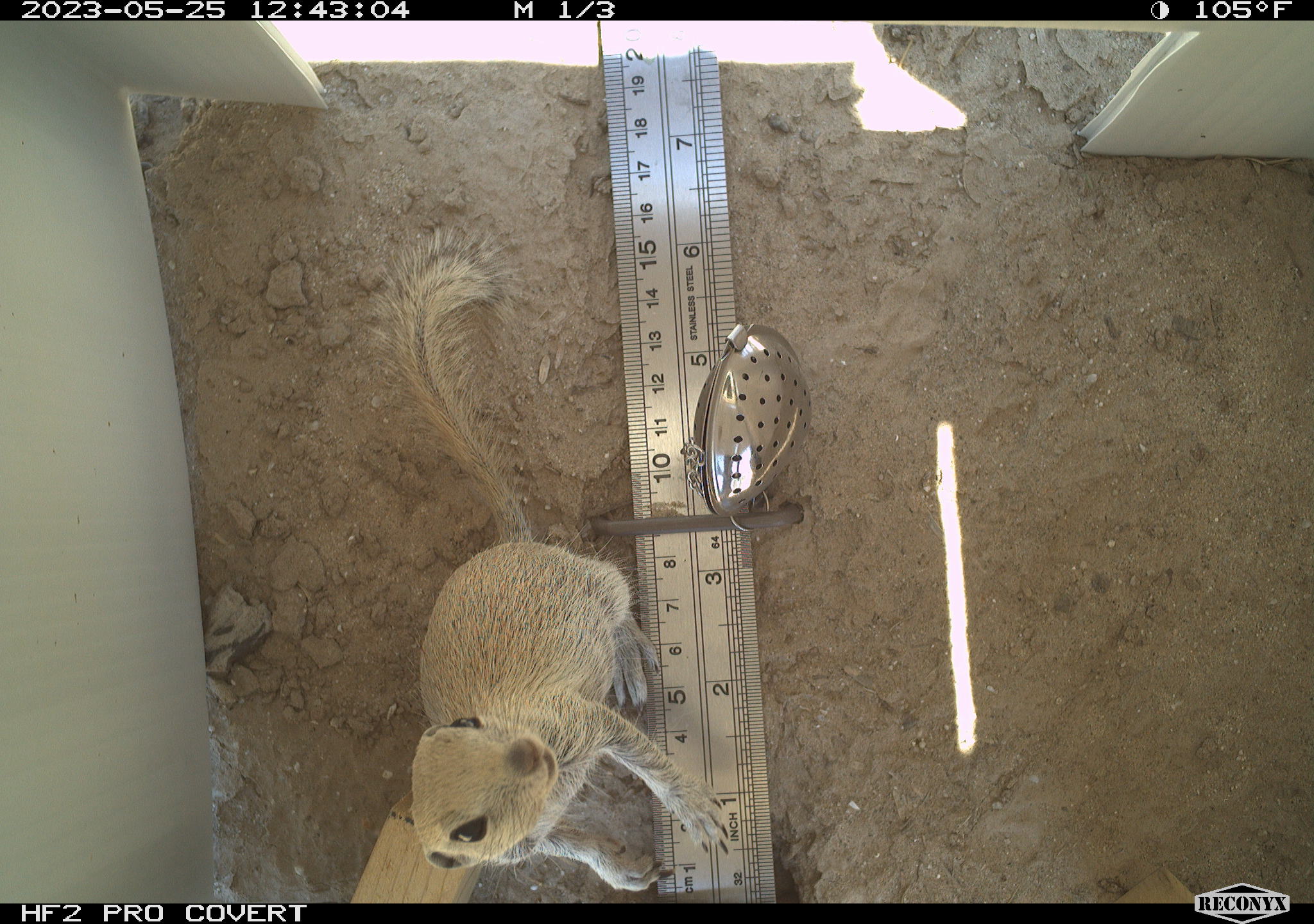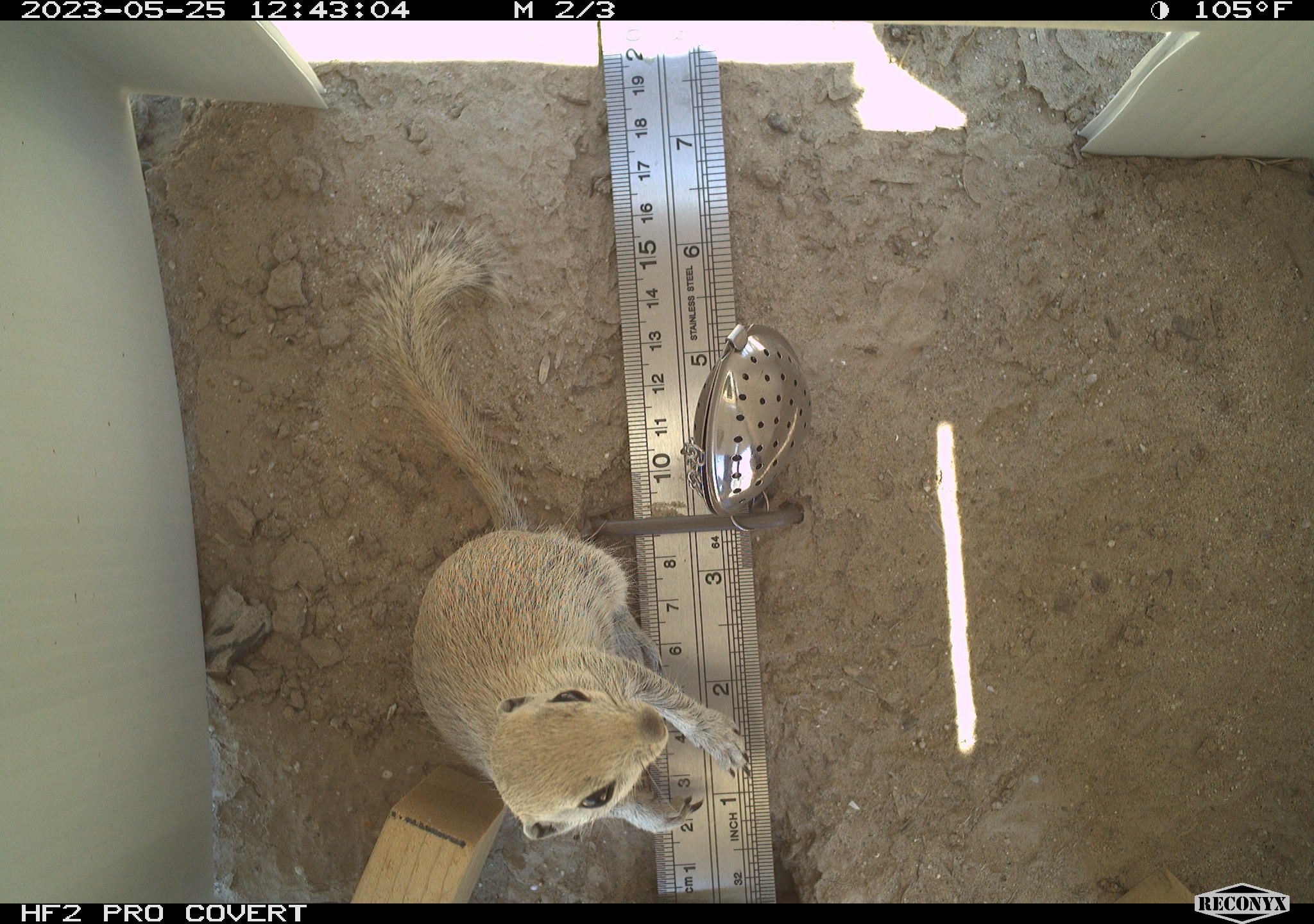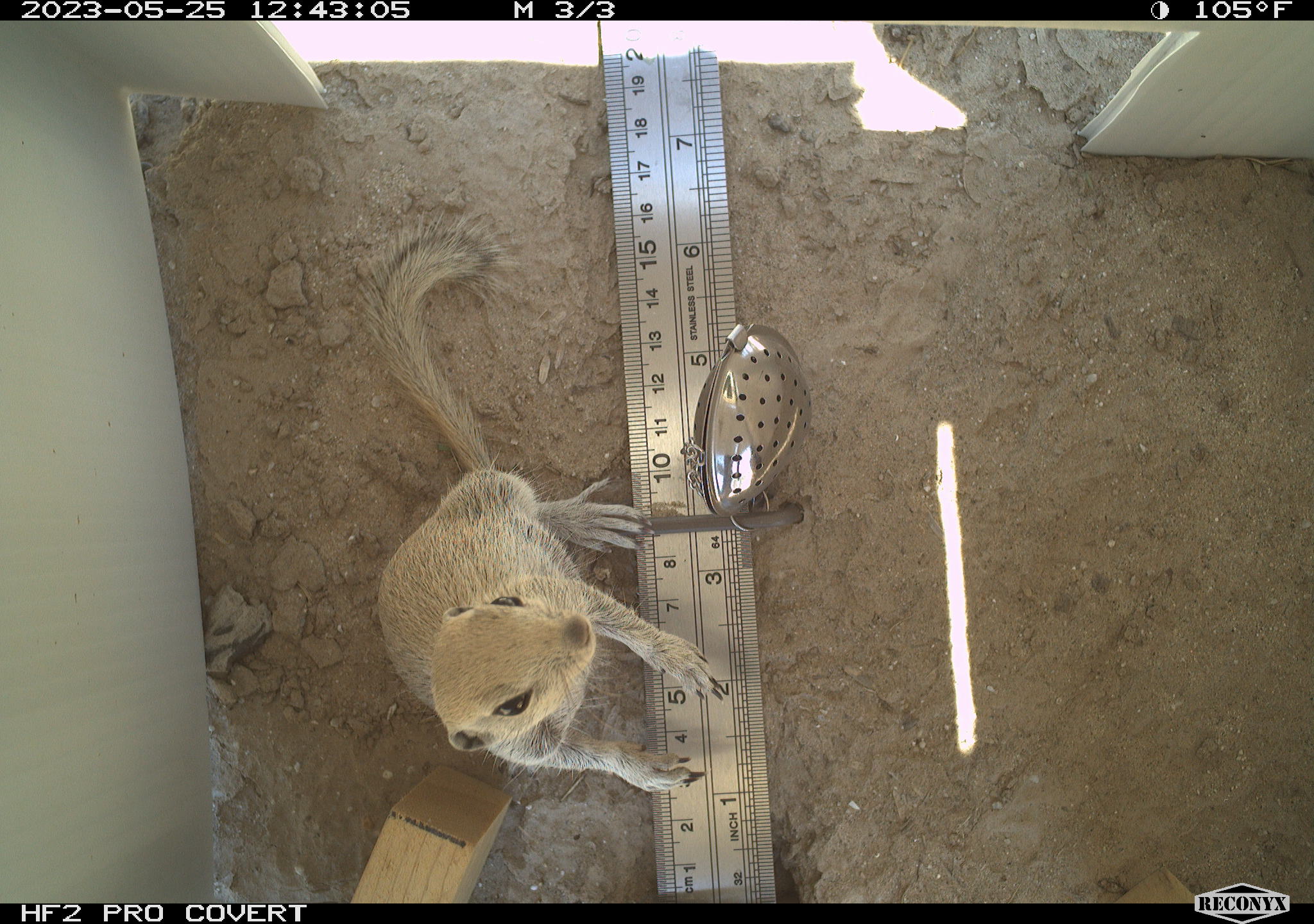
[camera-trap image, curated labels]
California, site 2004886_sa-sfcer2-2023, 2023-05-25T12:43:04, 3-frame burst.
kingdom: Animalia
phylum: Chordata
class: Mammalia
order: Rodentia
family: Sciuridae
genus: Xerospermophilus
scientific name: Xerospermophilus tereticaudus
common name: round-tailed ground squirrel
Round-tailed ground squirrel (Xerospermophilus tereticaudus).